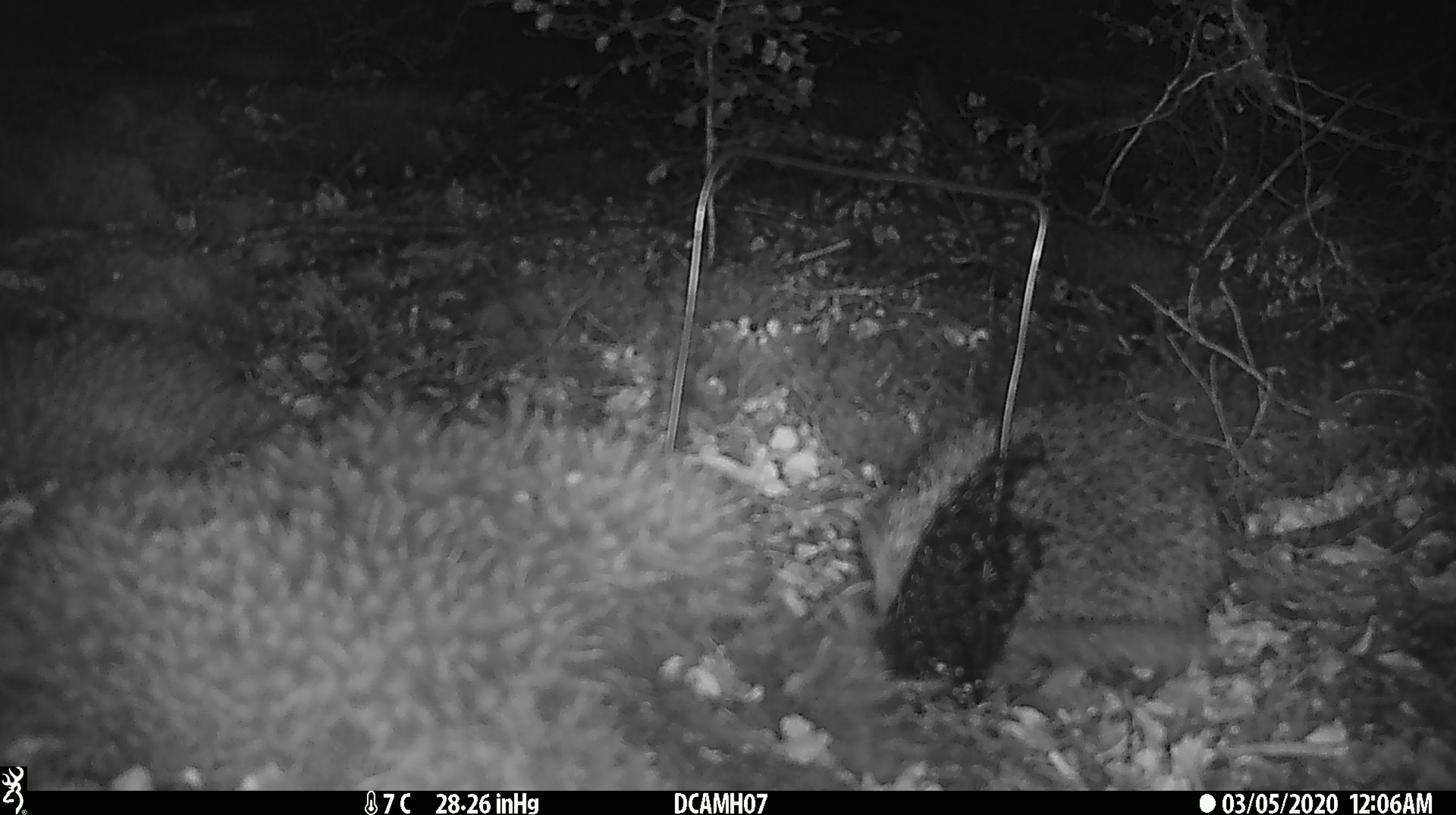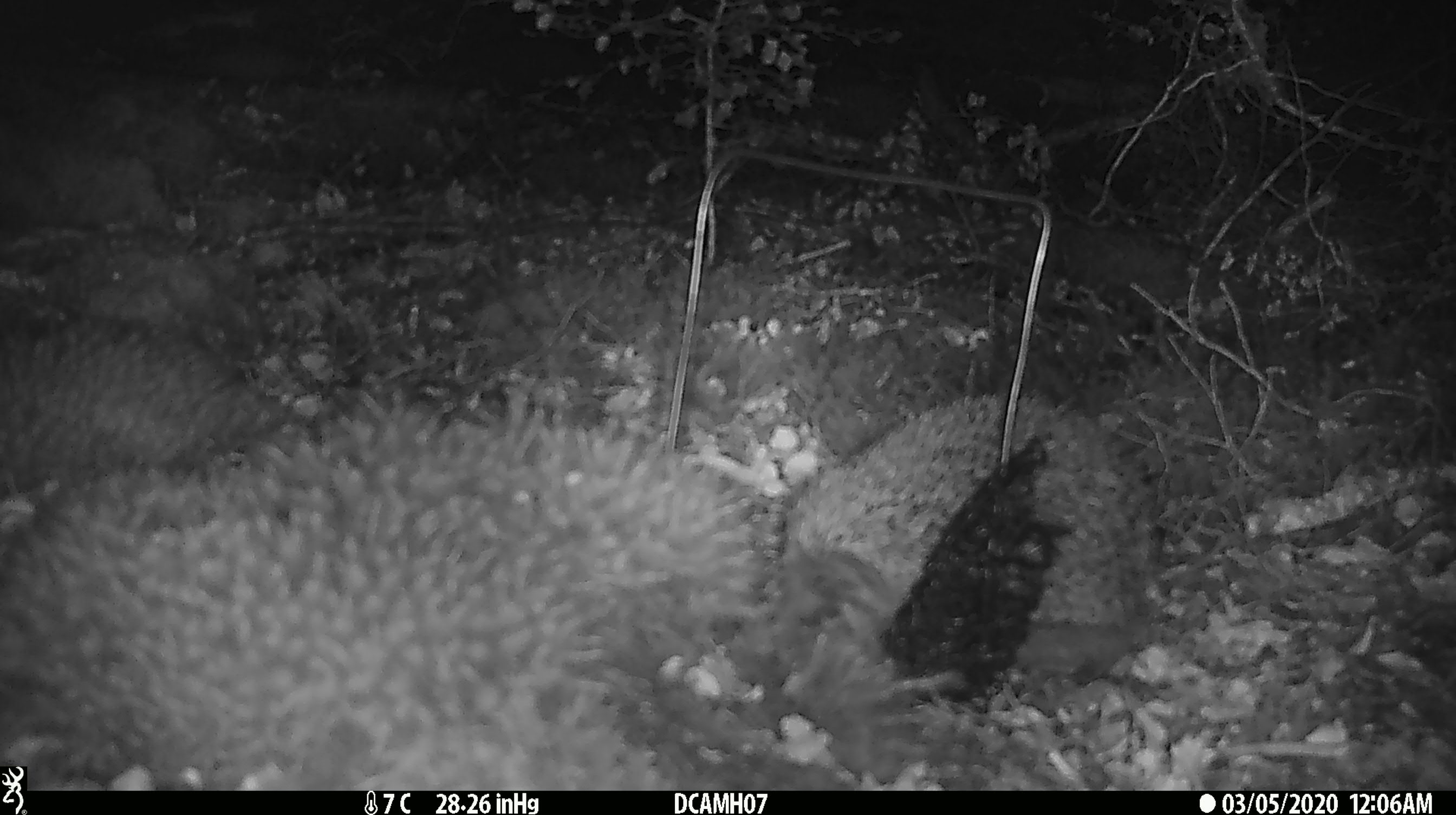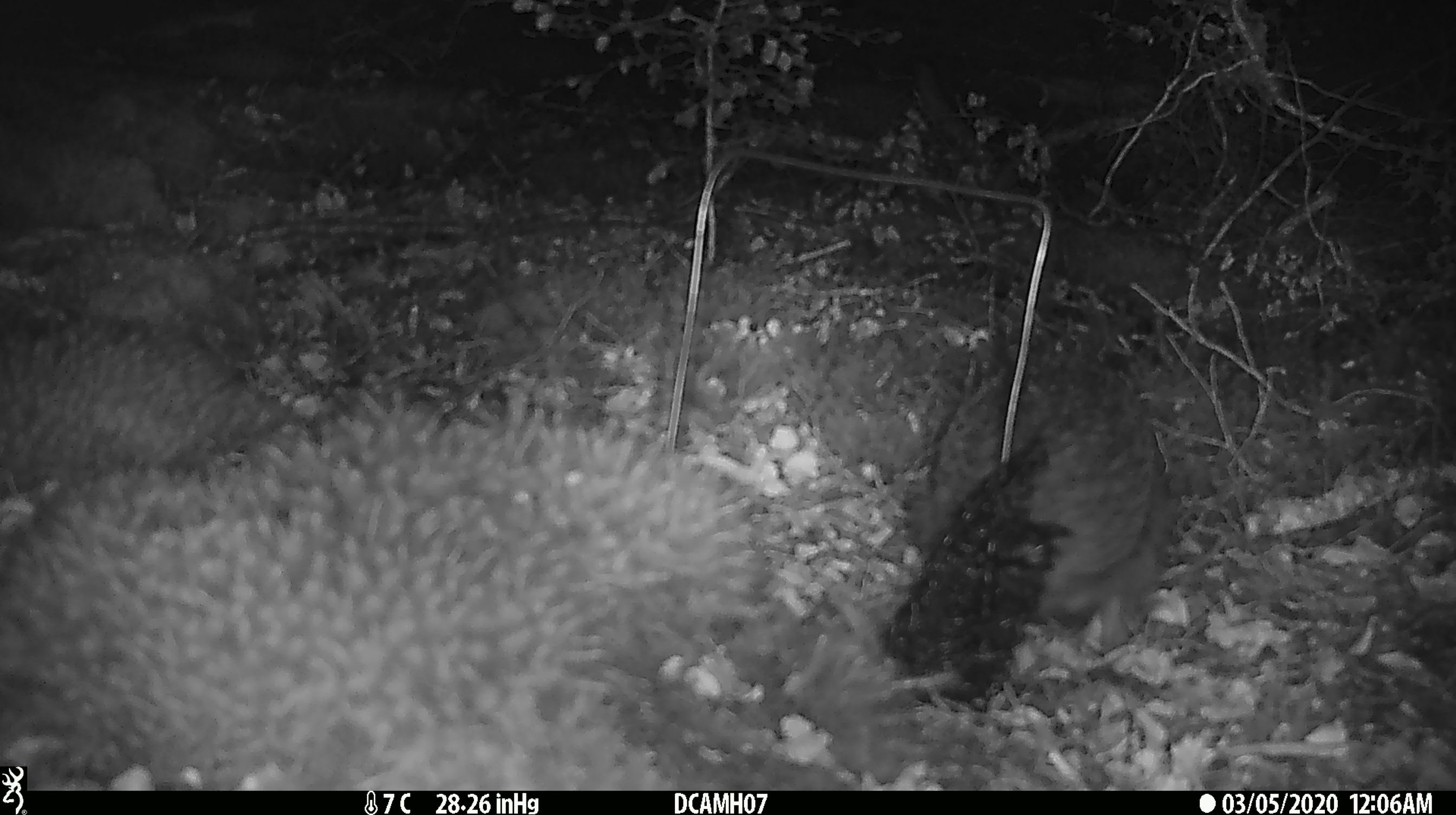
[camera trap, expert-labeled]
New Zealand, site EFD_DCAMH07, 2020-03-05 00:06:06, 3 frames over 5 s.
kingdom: Animalia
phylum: Chordata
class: Mammalia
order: Eulipotyphla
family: Erinaceidae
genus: Erinaceus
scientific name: Erinaceus europaeus europaeus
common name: european hedgehog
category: hedgehog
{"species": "hedgehog (european hedgehog) (Erinaceus europaeus europaeus)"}